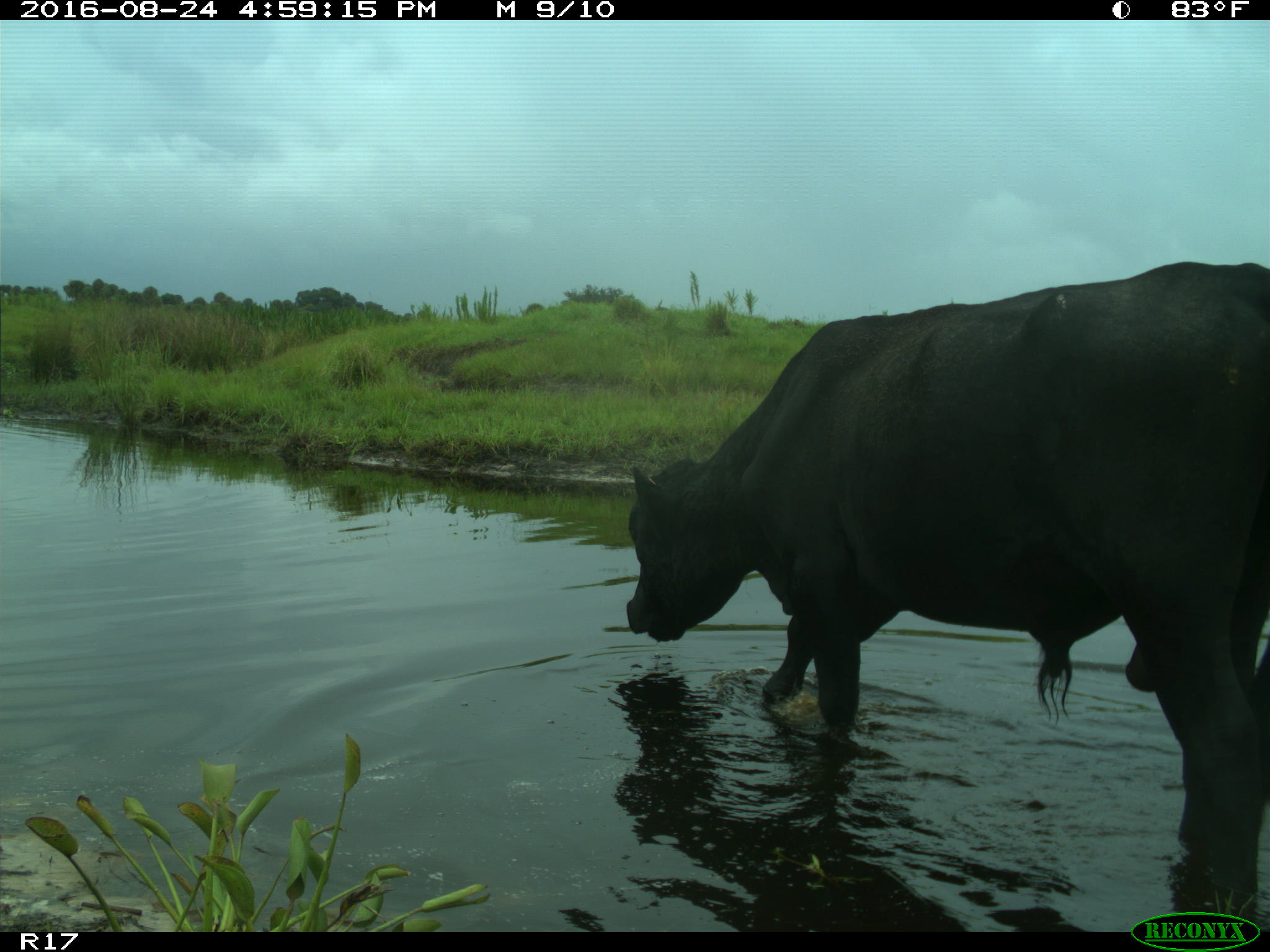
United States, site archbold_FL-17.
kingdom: Animalia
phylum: Chordata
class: Mammalia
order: Artiodactyla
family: Bovidae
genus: Bos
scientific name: Bos taurus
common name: domestic cow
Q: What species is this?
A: Bos taurus (domestic cow).